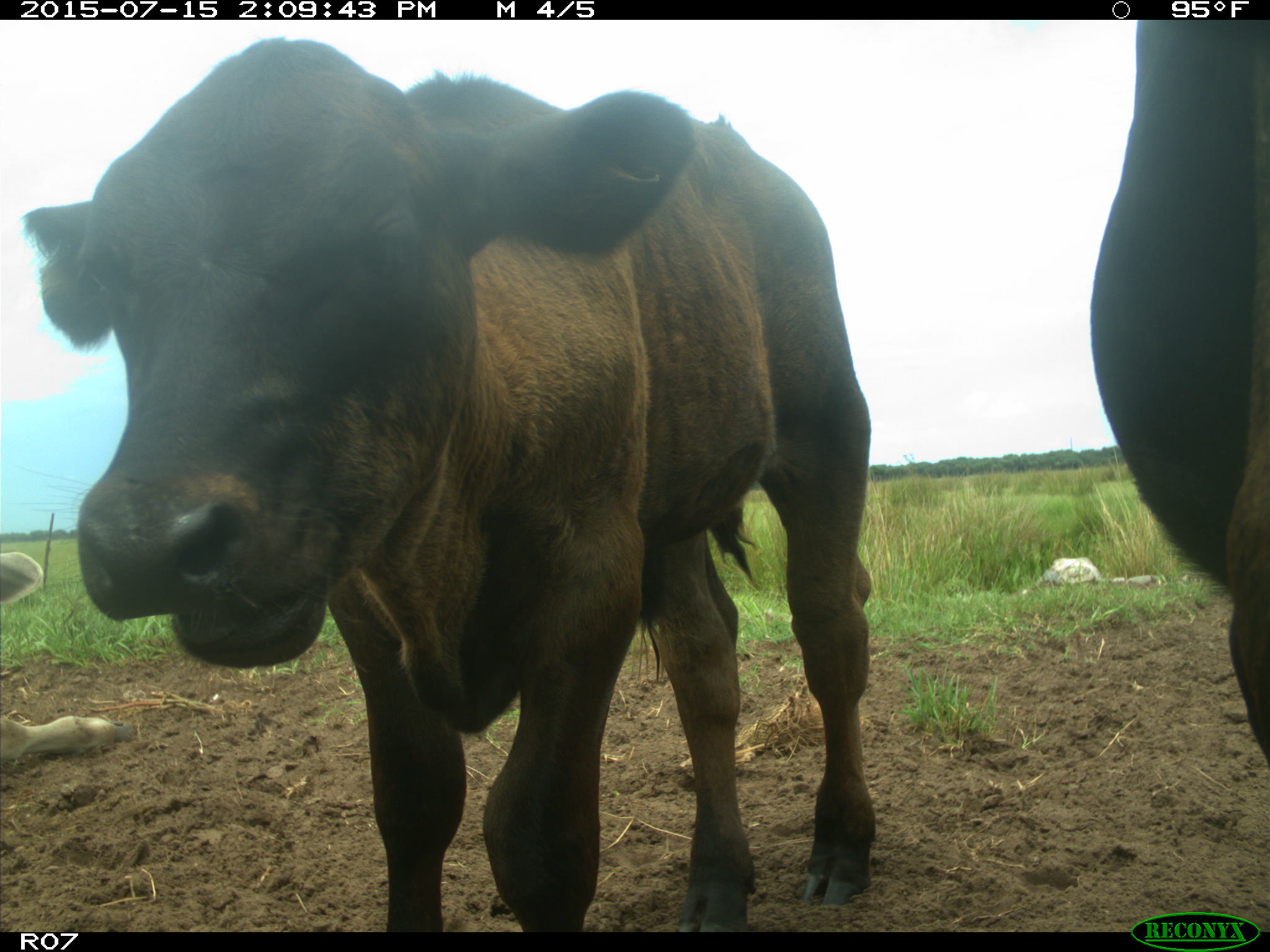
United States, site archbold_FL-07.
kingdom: Animalia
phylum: Chordata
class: Mammalia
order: Artiodactyla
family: Bovidae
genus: Bos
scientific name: Bos taurus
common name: domestic cow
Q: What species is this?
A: Bos taurus (domestic cow).